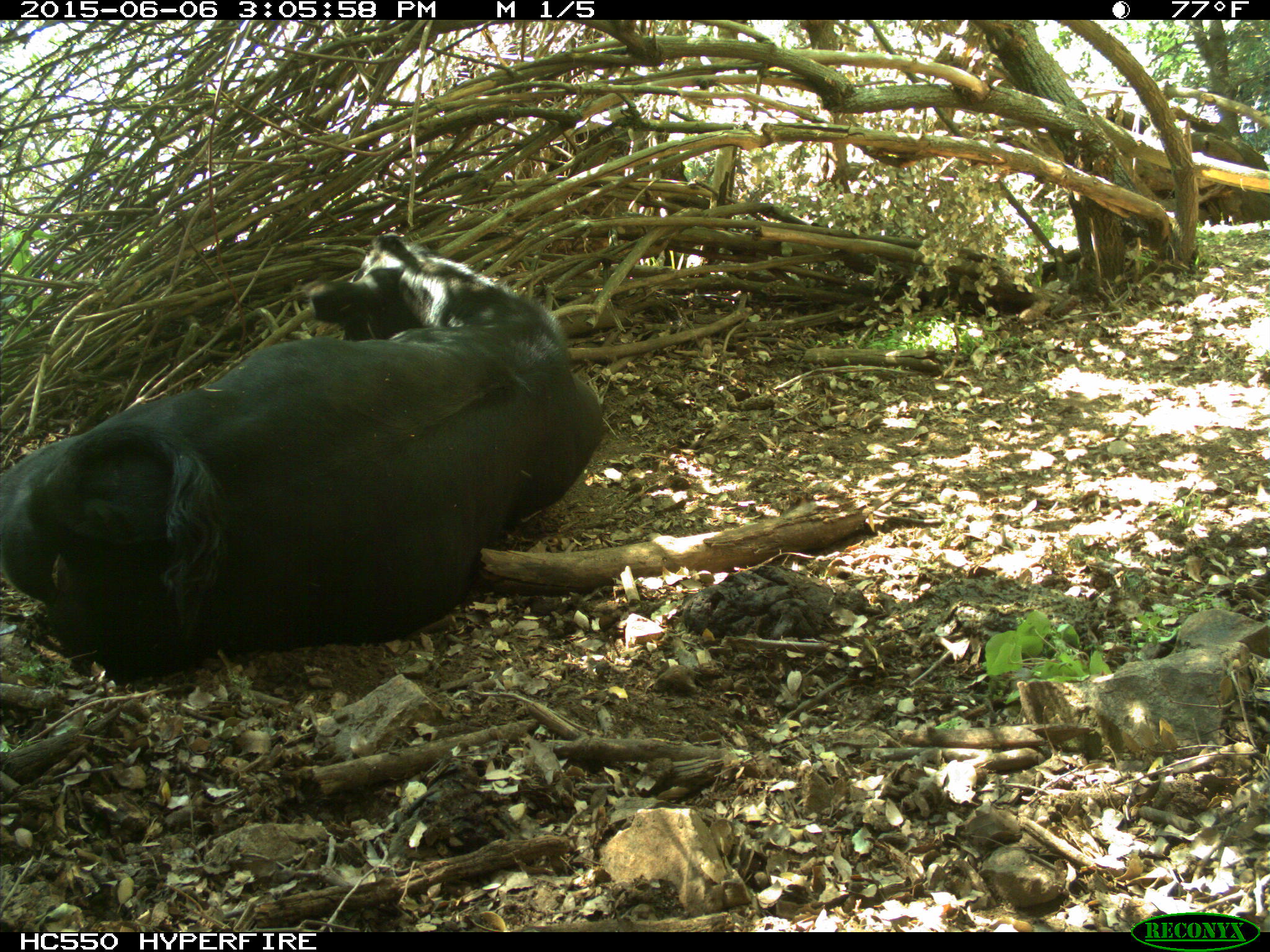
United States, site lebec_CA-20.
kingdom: Animalia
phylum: Chordata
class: Mammalia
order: Artiodactyla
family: Bovidae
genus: Bos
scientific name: Bos taurus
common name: domestic cow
Bos taurus (domestic cow).